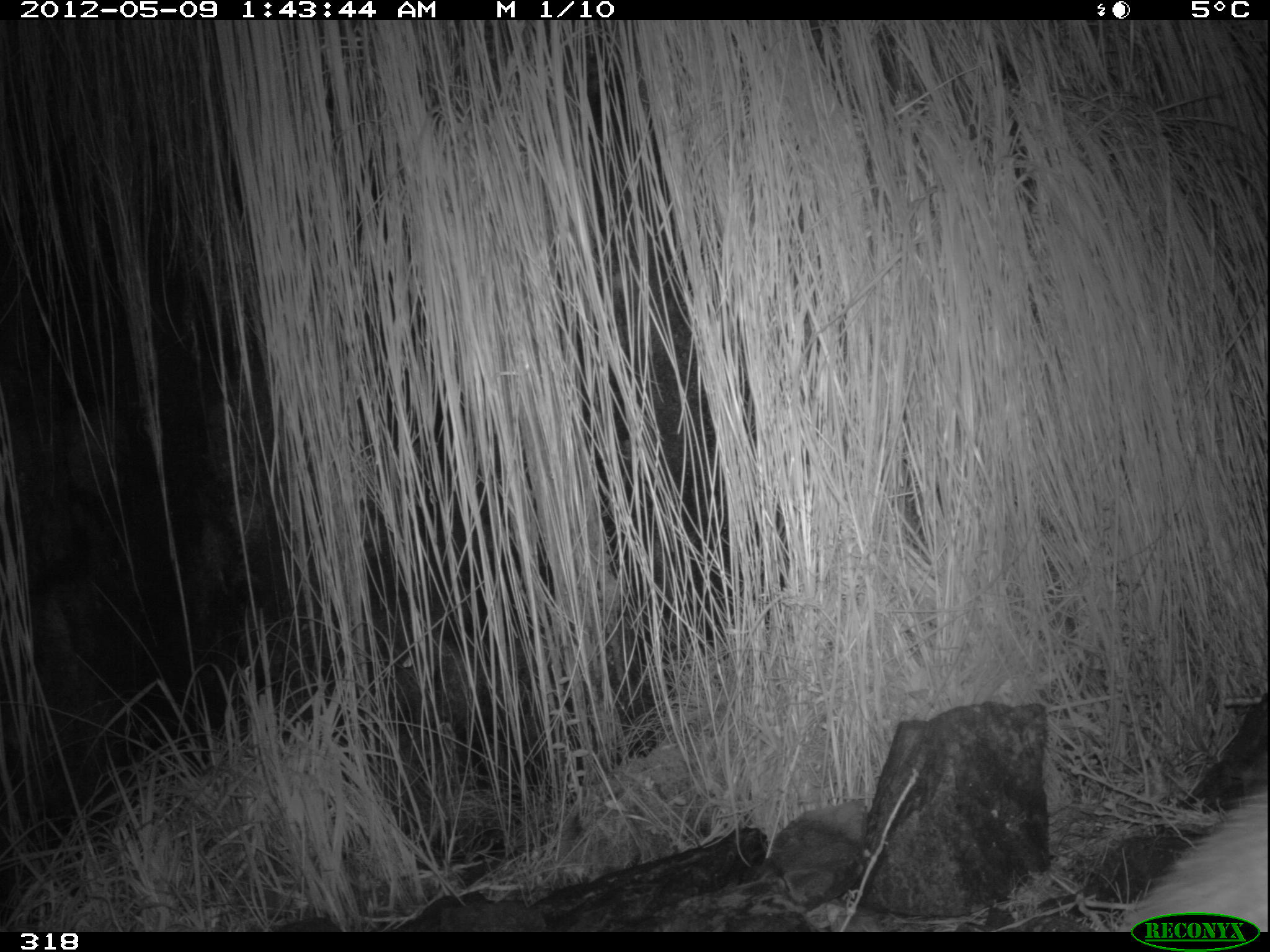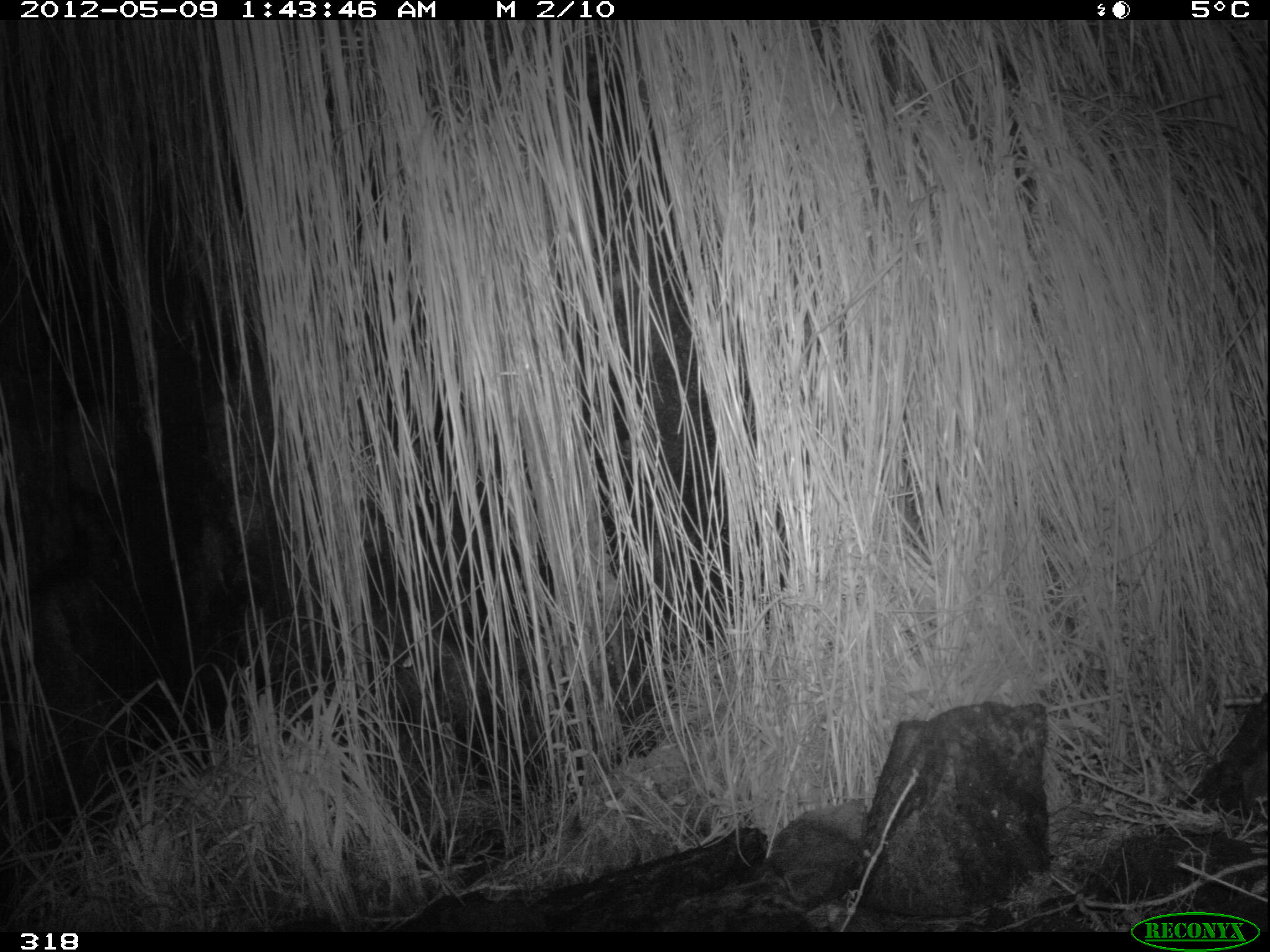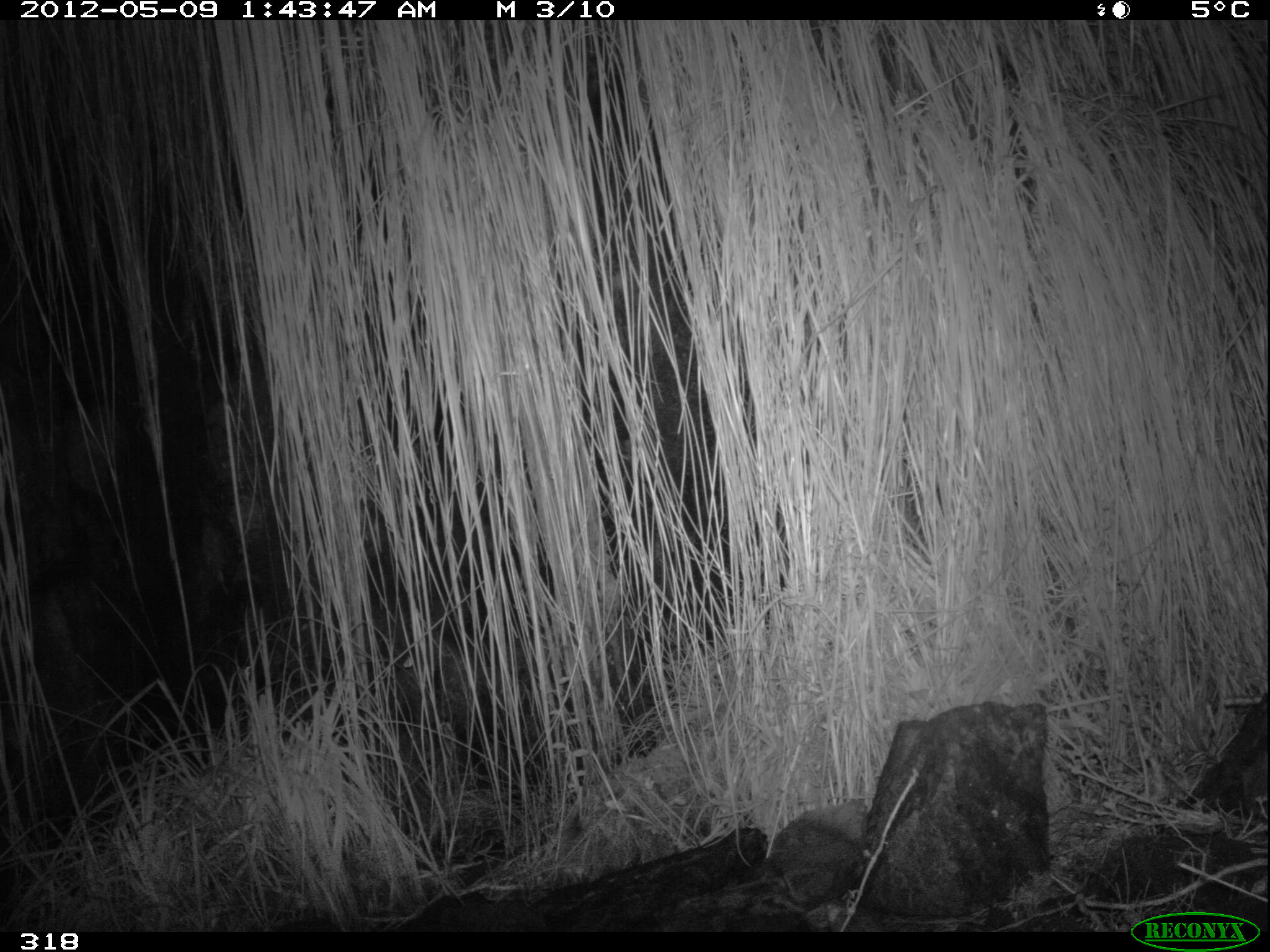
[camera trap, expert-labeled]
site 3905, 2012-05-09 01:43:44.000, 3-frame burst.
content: unidentified animal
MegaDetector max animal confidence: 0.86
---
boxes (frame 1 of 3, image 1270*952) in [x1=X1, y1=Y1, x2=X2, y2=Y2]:
unidentifiable: [x1=1114, y1=787, x2=1264, y2=930]